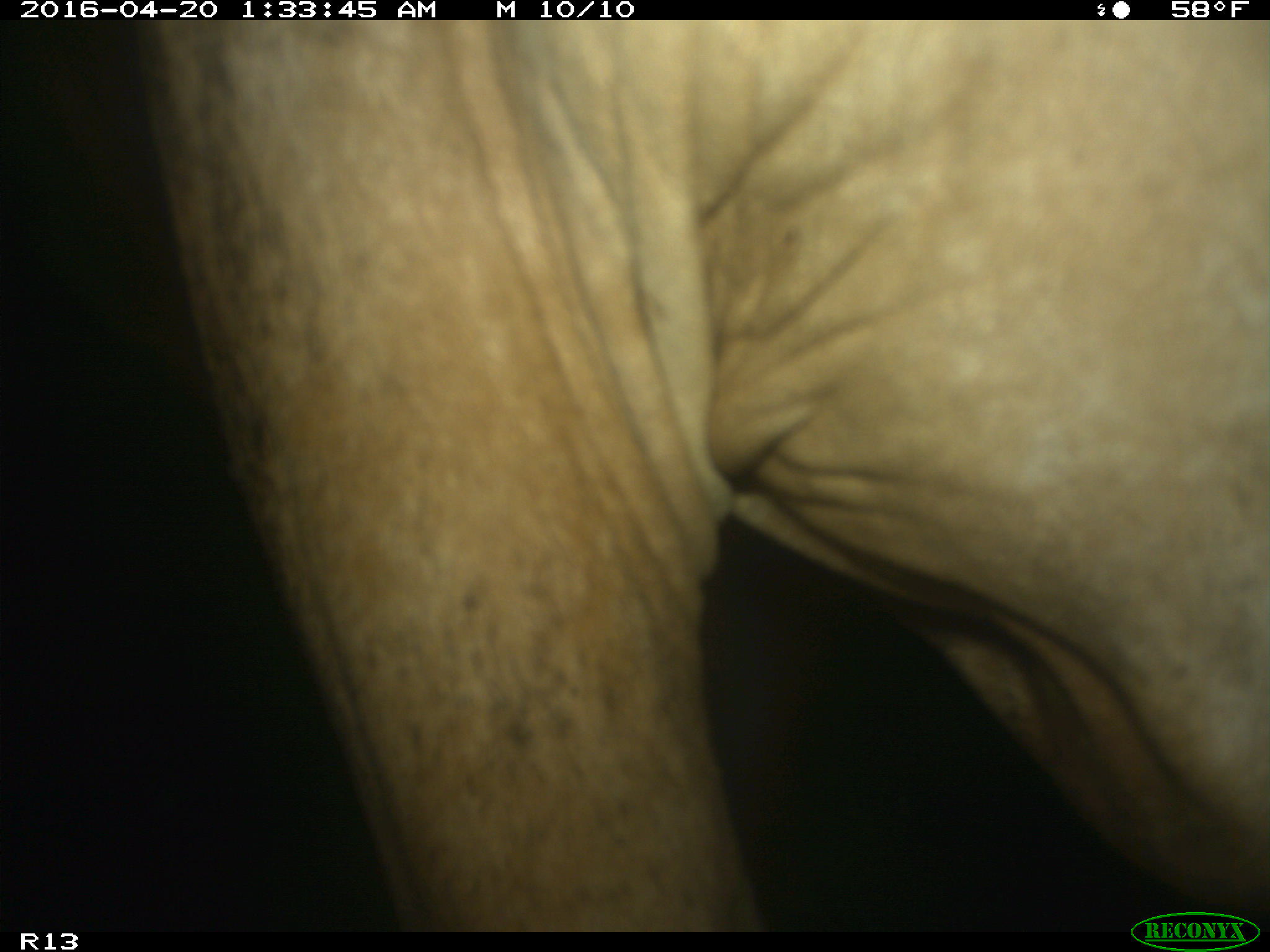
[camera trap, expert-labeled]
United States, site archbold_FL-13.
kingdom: Animalia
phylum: Chordata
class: Mammalia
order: Artiodactyla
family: Bovidae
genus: Bos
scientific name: Bos taurus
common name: domestic cow